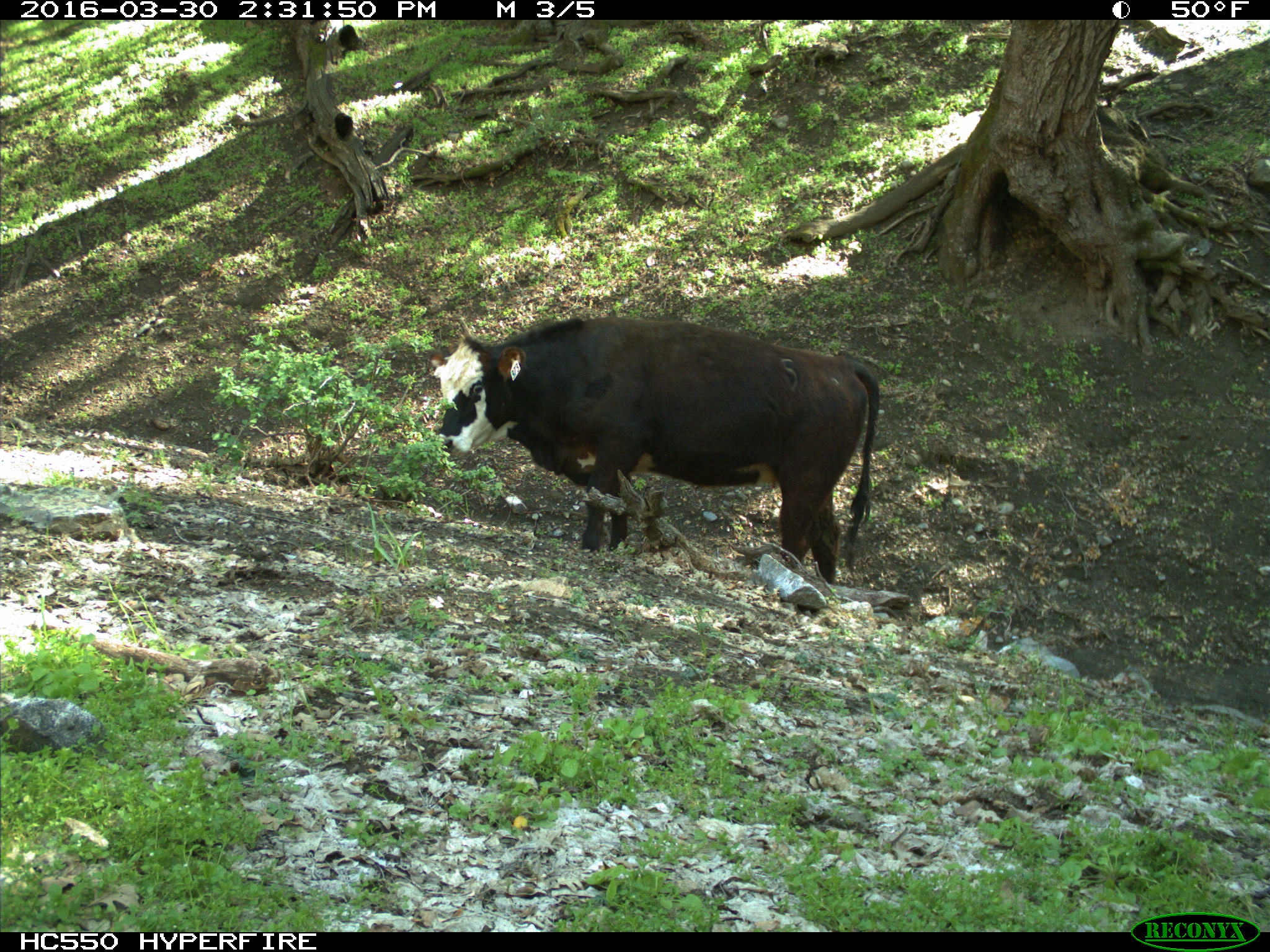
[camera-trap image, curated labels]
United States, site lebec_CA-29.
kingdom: Animalia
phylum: Chordata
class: Mammalia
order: Artiodactyla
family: Bovidae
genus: Bos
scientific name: Bos taurus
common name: domestic cow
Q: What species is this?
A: Bos taurus (domestic cow).